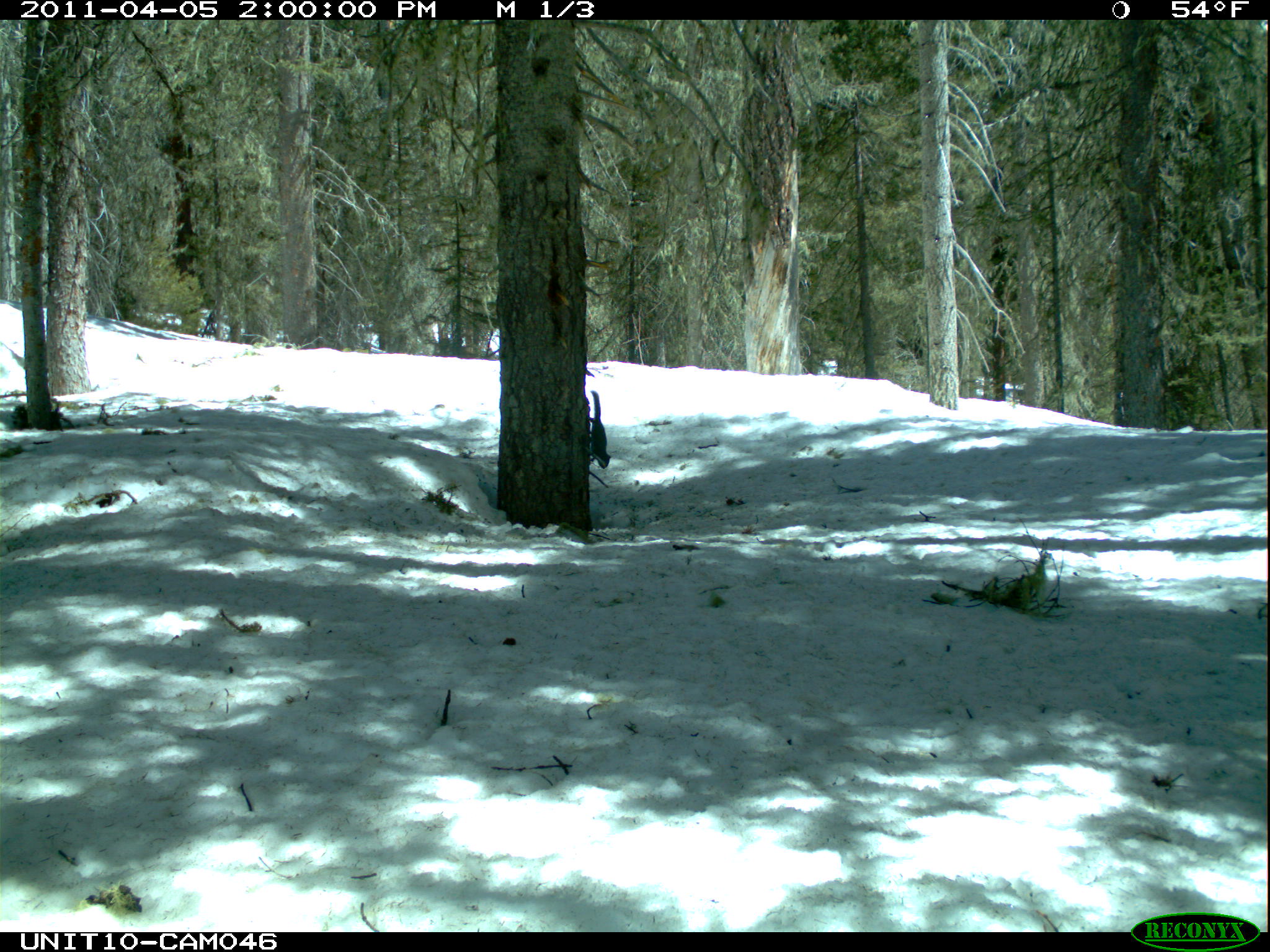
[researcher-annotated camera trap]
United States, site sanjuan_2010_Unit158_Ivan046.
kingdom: Animalia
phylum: Chordata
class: Mammalia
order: Rodentia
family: Sciuridae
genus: Tamiasciurus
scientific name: Tamiasciurus hudsonicus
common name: american red squirrel